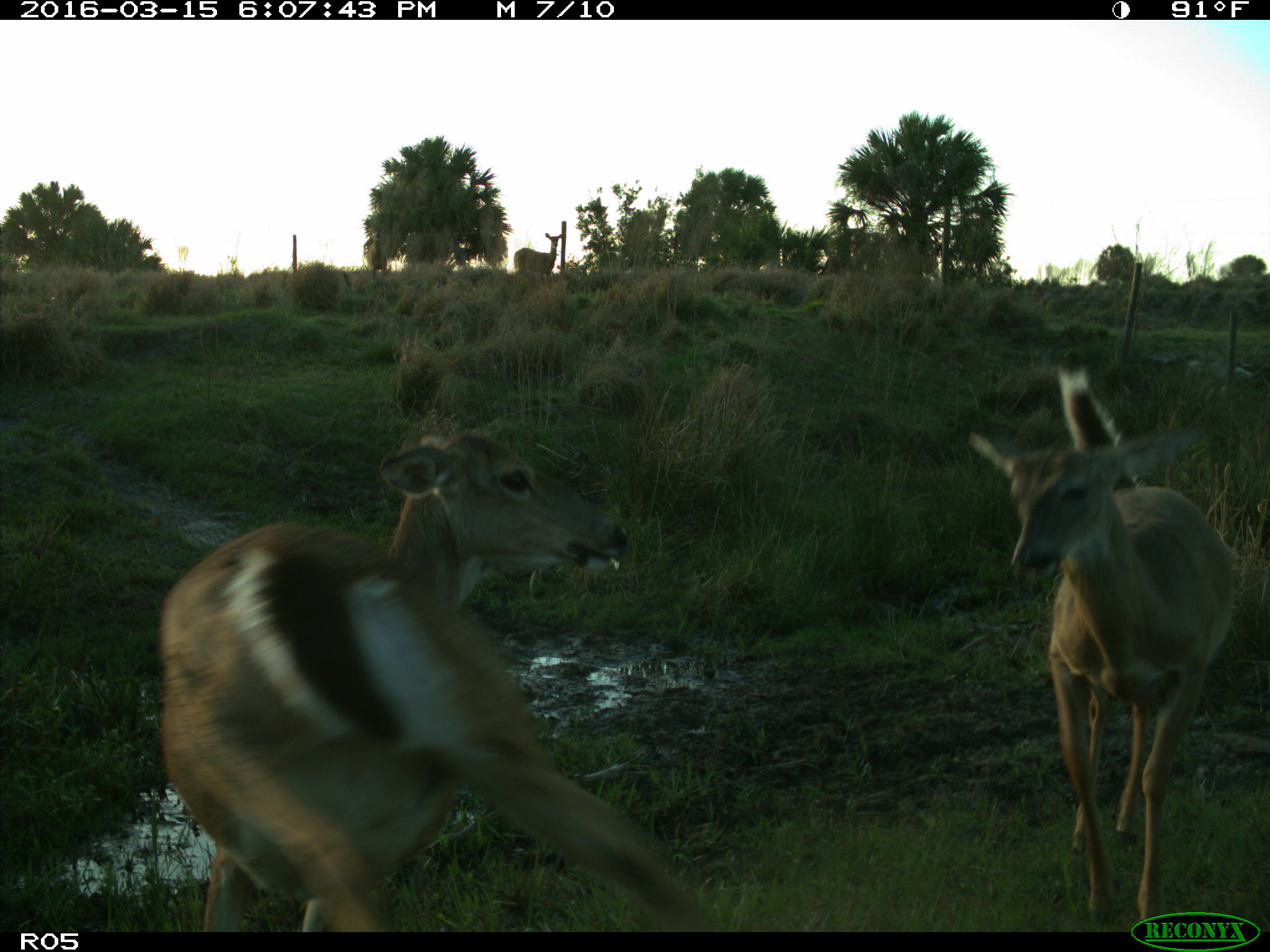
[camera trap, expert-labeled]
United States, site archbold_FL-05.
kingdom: Animalia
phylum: Chordata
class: Mammalia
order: Artiodactyla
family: Cervidae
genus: Odocoileus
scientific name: Odocoileus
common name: deer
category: unidentified deer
Unidentified deer (deer) (Odocoileus).